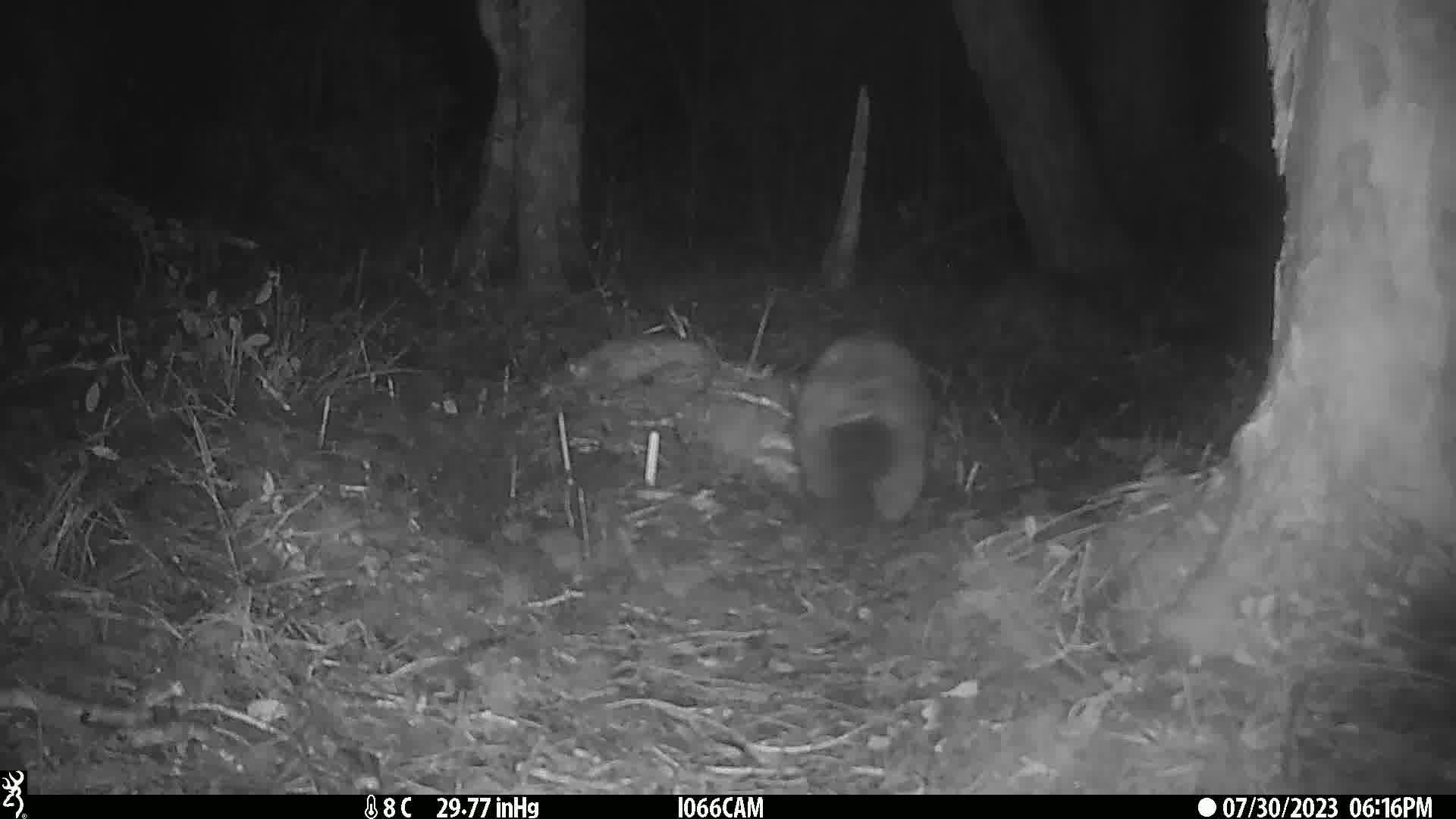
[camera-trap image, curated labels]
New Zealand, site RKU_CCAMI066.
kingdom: Animalia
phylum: Chordata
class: Mammalia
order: Diprotodontia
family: Phalangeridae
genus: Trichosurus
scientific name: Trichosurus vulpecula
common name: common brushtail possum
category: possum